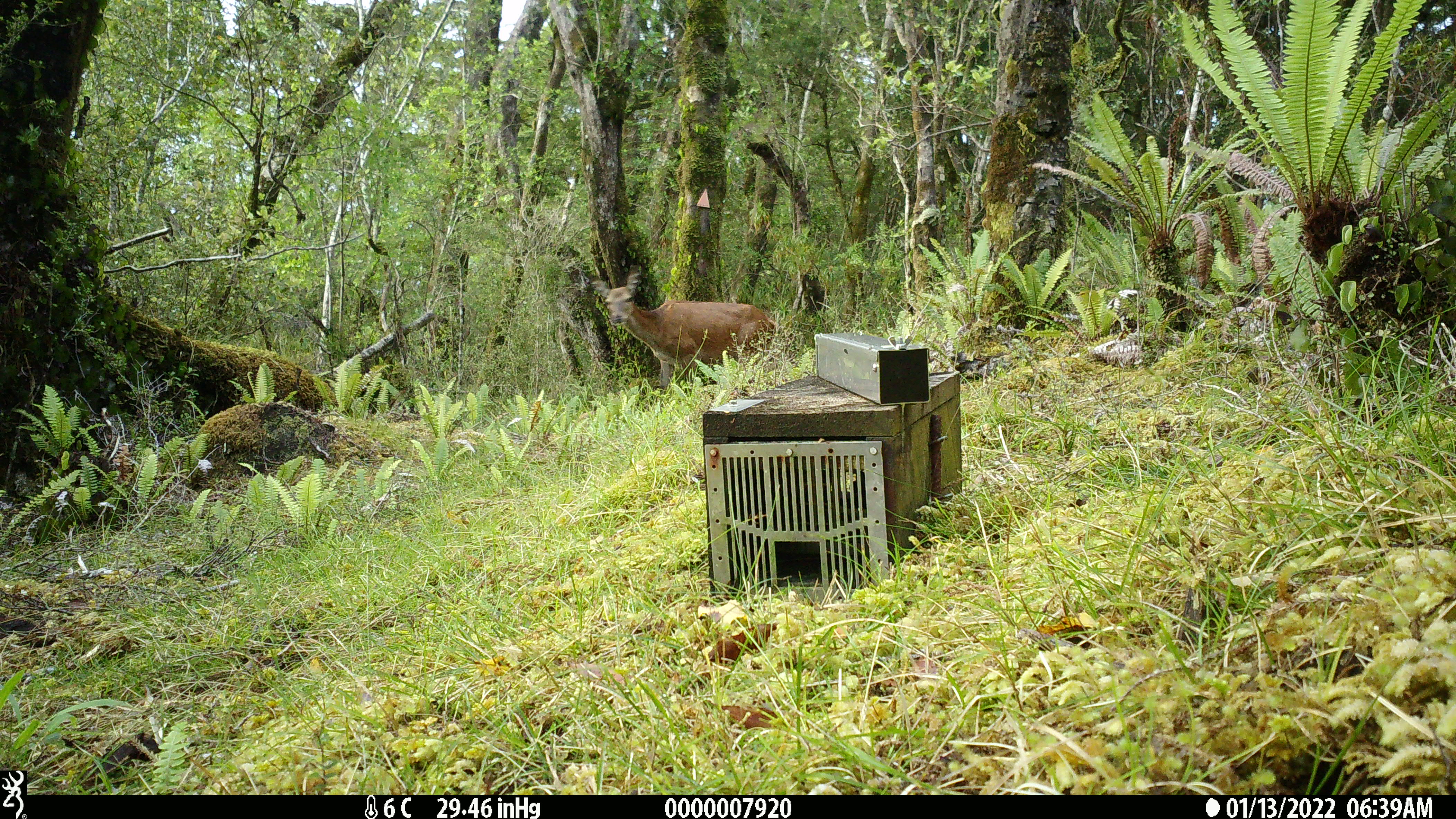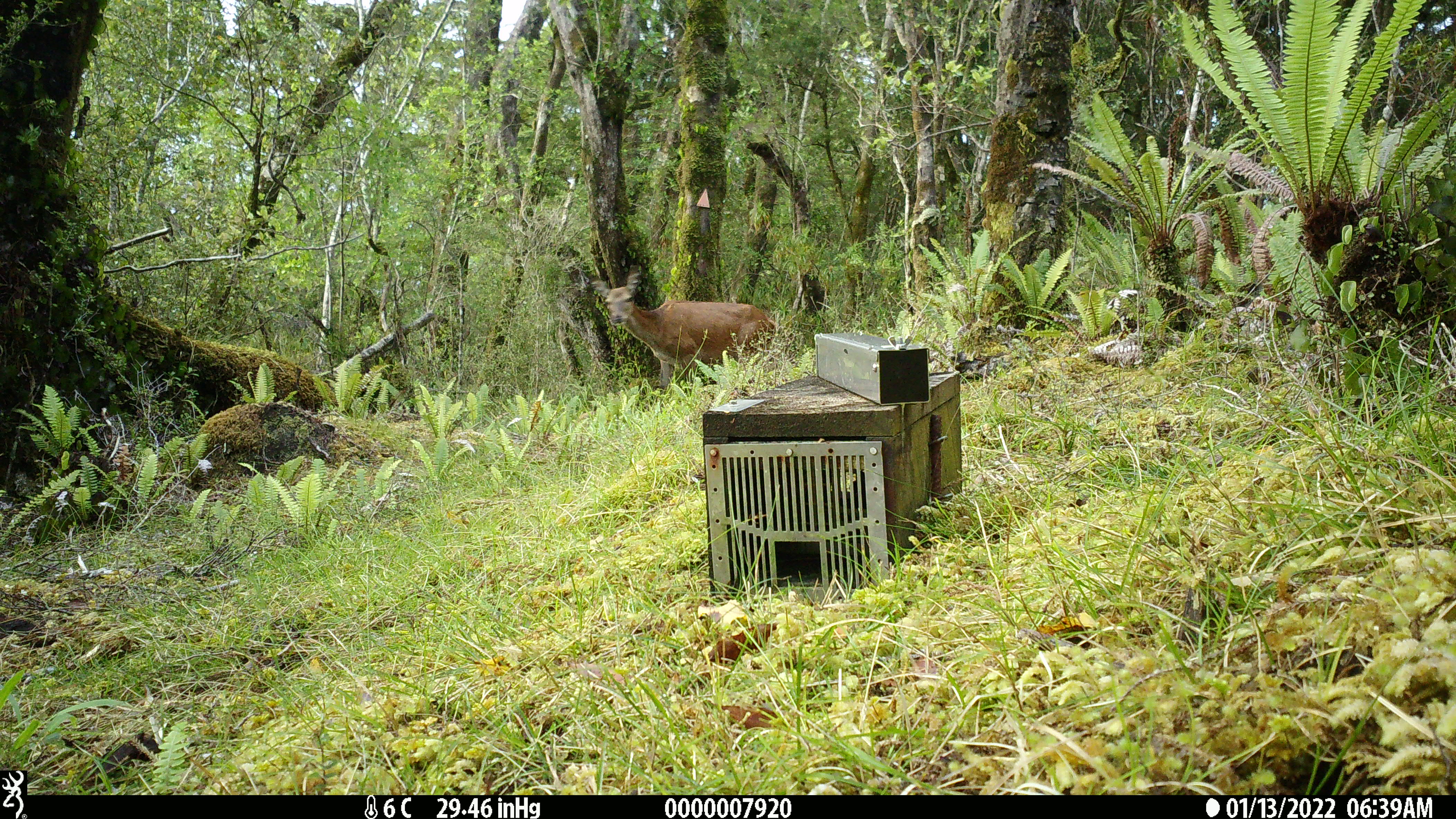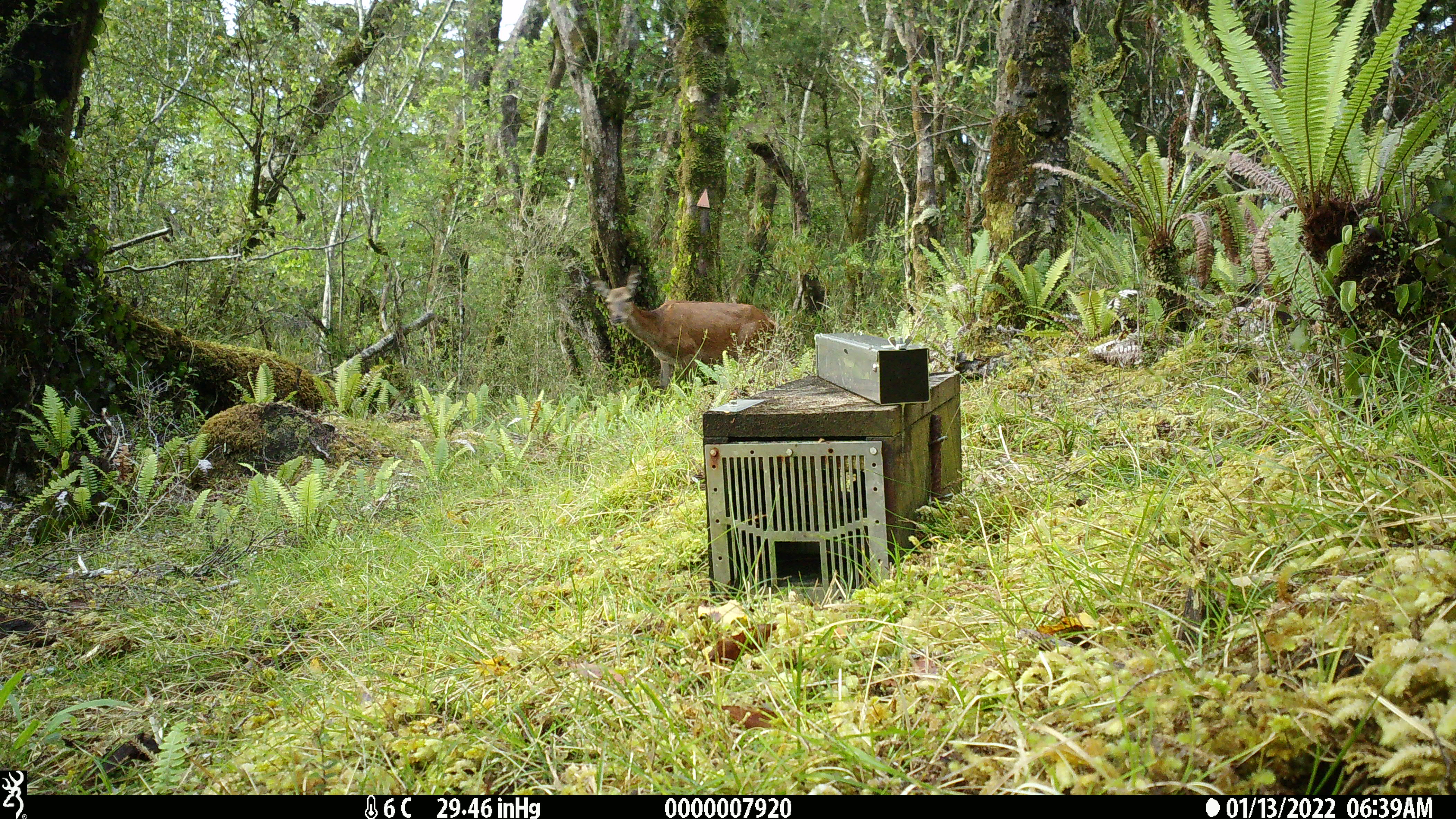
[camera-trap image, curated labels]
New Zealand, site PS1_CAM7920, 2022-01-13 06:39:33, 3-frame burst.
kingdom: Animalia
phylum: Chordata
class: Mammalia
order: Artiodactyla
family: Cervidae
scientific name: Cervidae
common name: deer